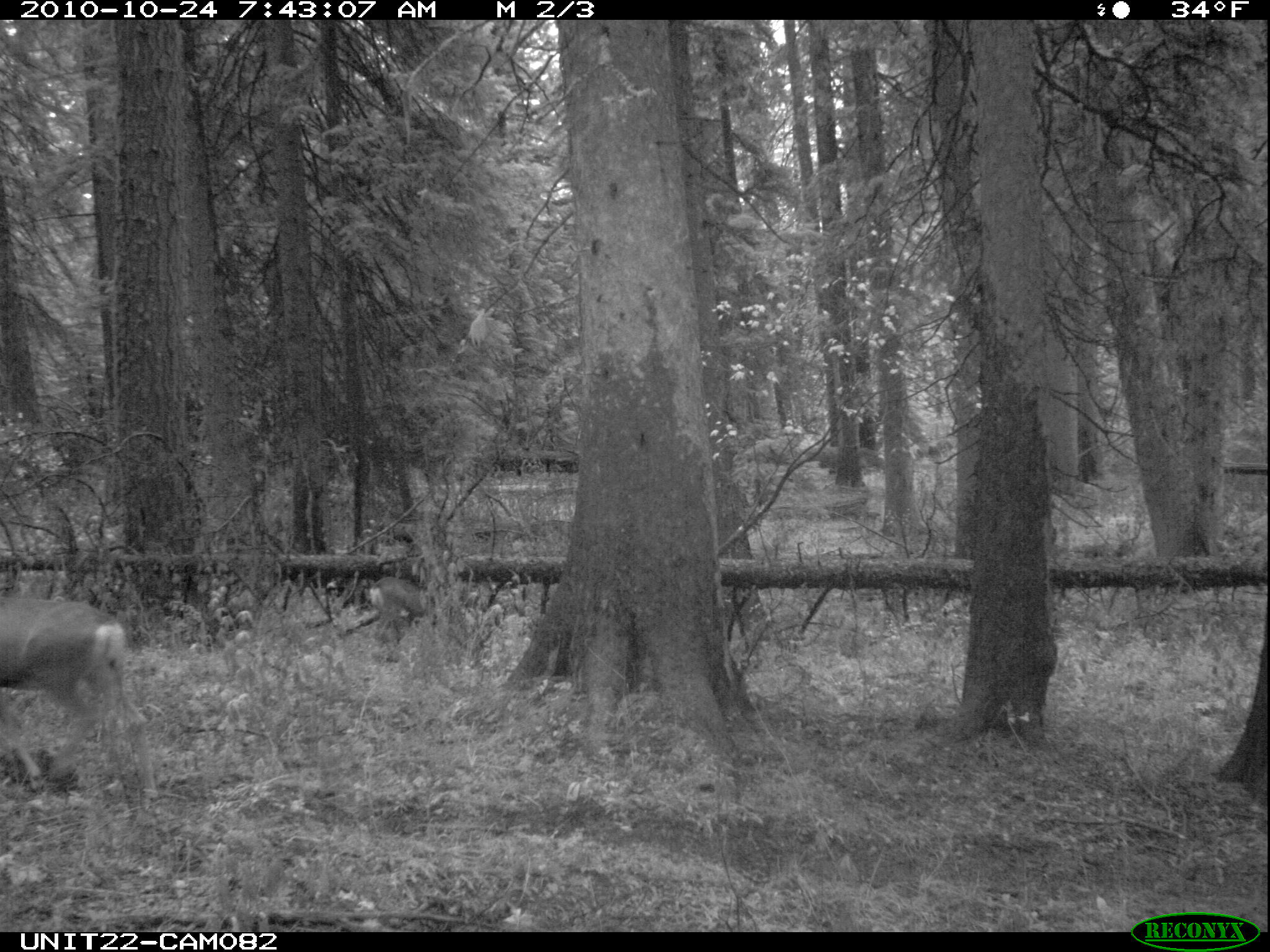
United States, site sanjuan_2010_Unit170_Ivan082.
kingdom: Animalia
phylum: Chordata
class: Mammalia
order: Artiodactyla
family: Cervidae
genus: Odocoileus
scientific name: Odocoileus hemionus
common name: mule deer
Odocoileus hemionus (mule deer).